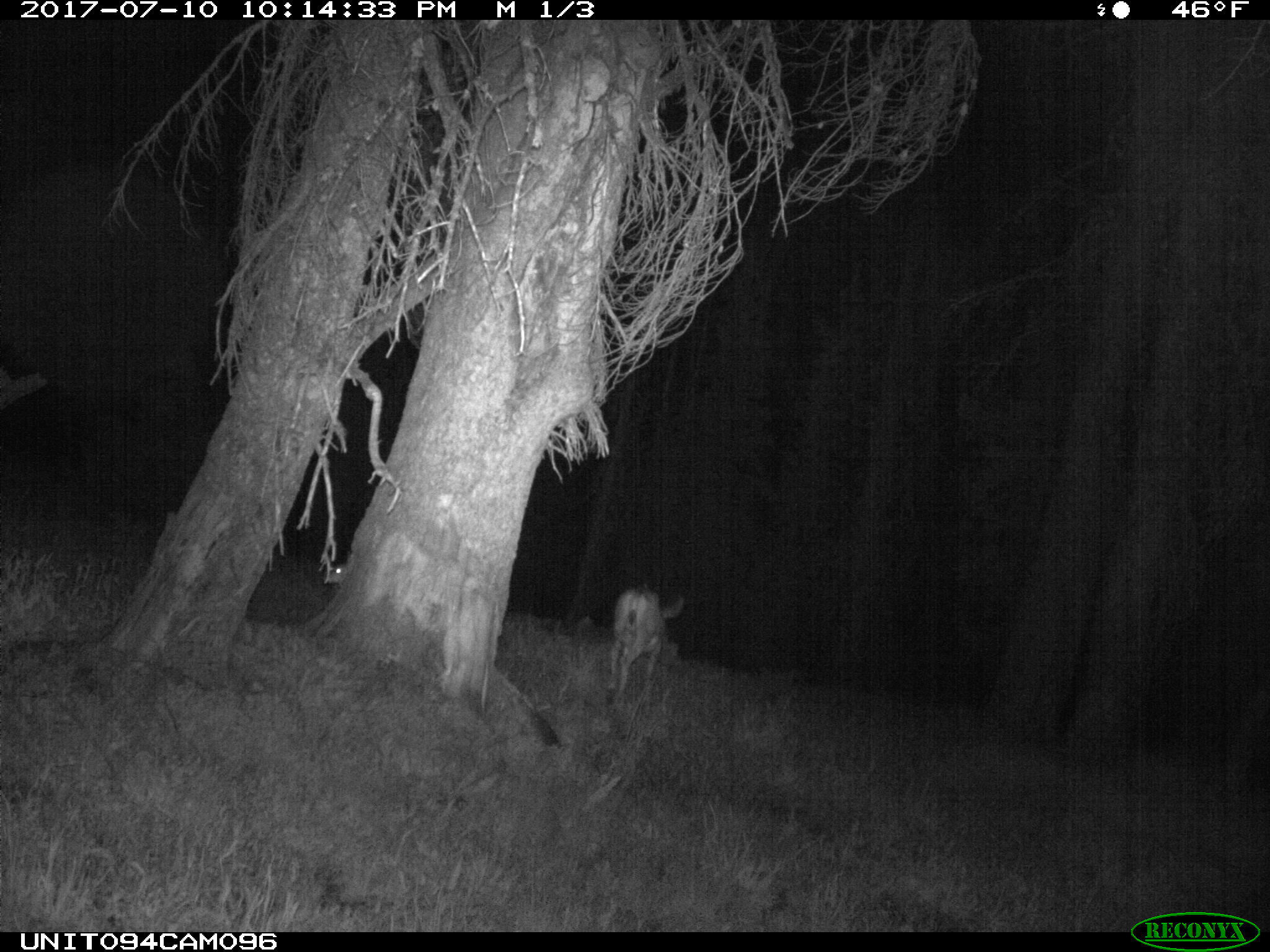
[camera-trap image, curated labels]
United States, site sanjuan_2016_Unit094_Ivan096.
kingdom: Animalia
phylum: Chordata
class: Mammalia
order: Artiodactyla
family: Cervidae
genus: Odocoileus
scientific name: Odocoileus hemionus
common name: mule deer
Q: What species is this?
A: Odocoileus hemionus (mule deer).